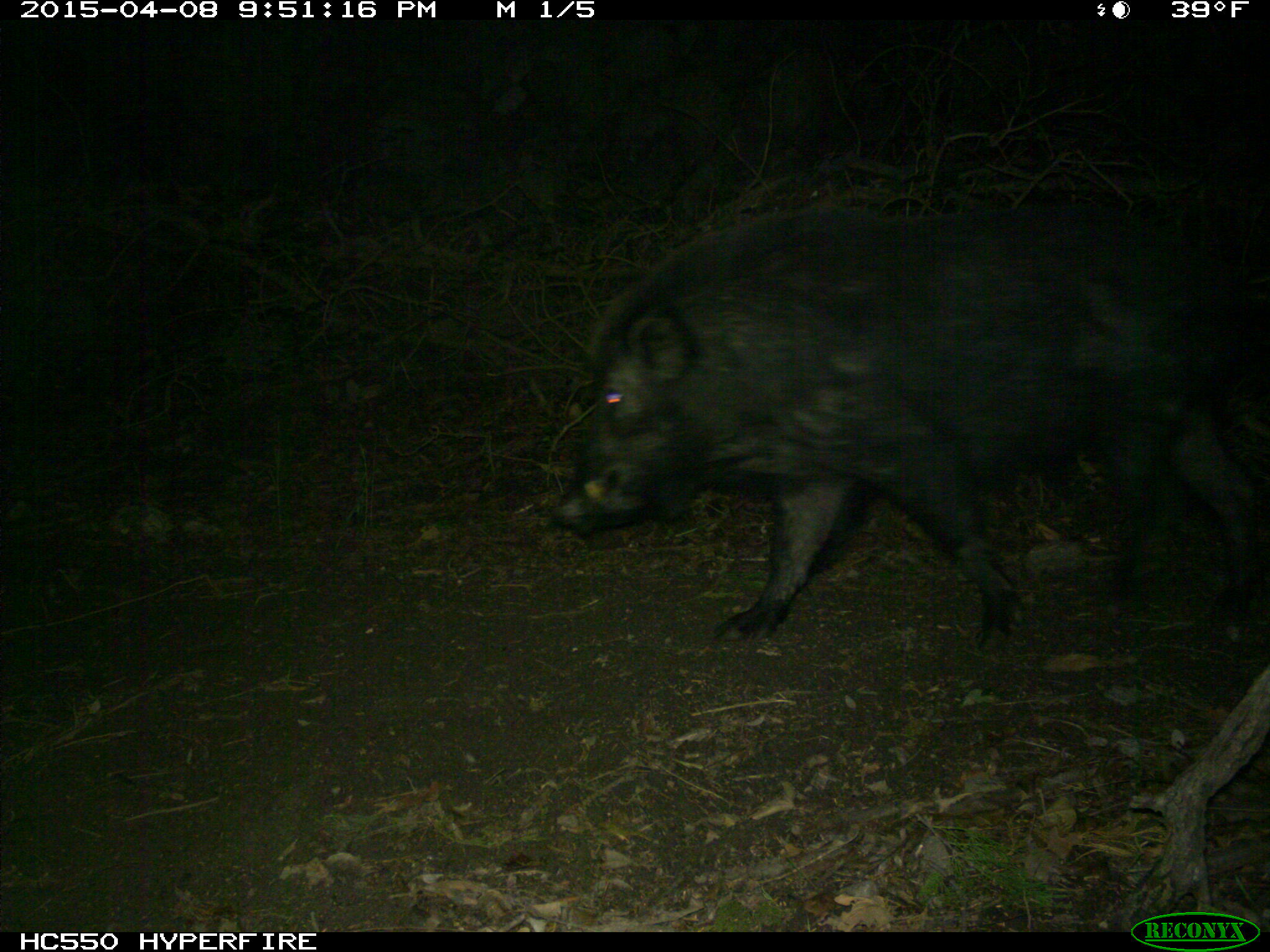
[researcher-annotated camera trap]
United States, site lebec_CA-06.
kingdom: Animalia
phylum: Chordata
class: Mammalia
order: Artiodactyla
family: Suidae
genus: Sus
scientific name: Sus scrofa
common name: wild boar